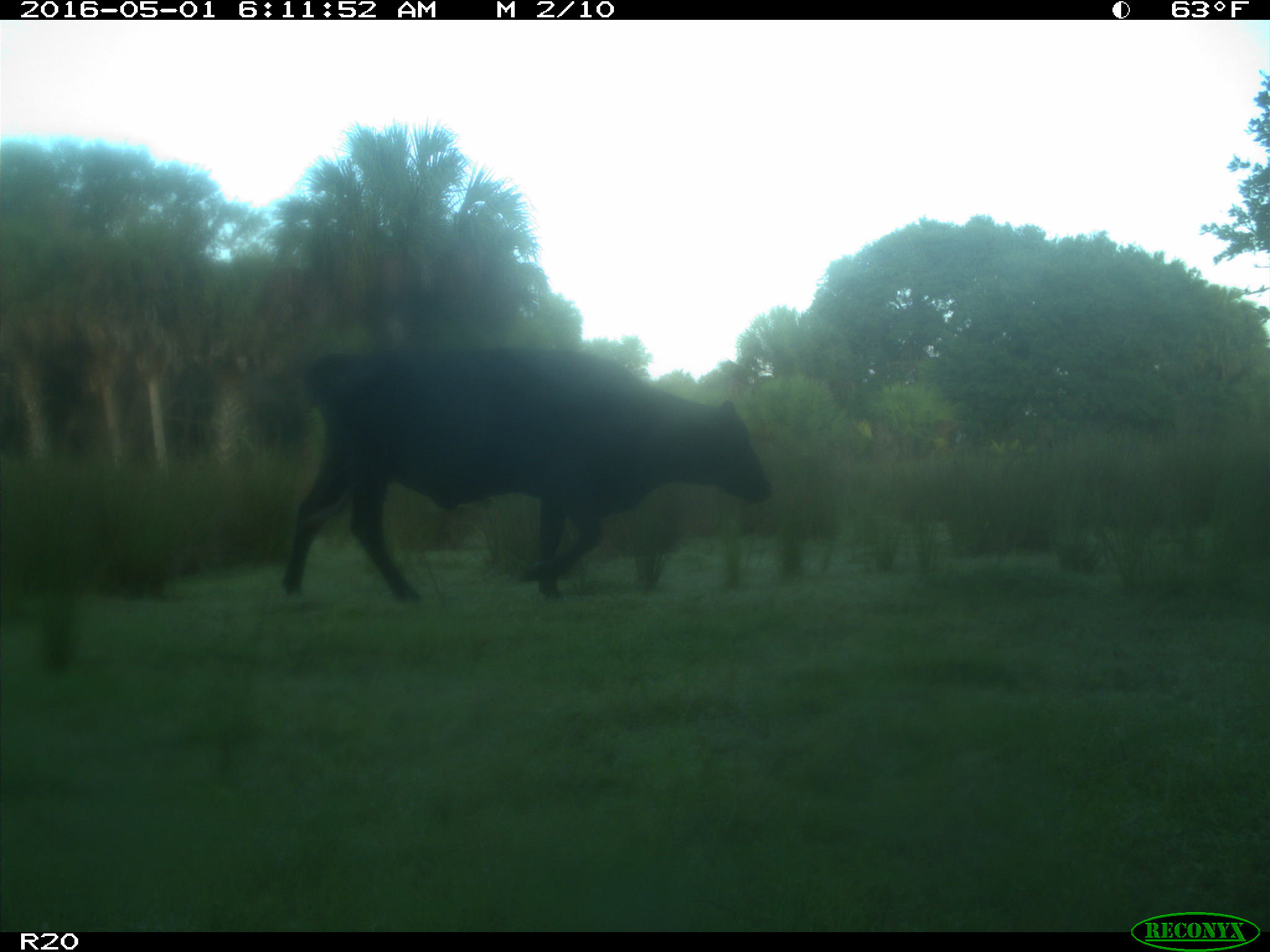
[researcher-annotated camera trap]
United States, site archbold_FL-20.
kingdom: Animalia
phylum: Chordata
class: Mammalia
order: Artiodactyla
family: Bovidae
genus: Bos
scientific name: Bos taurus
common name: domestic cow